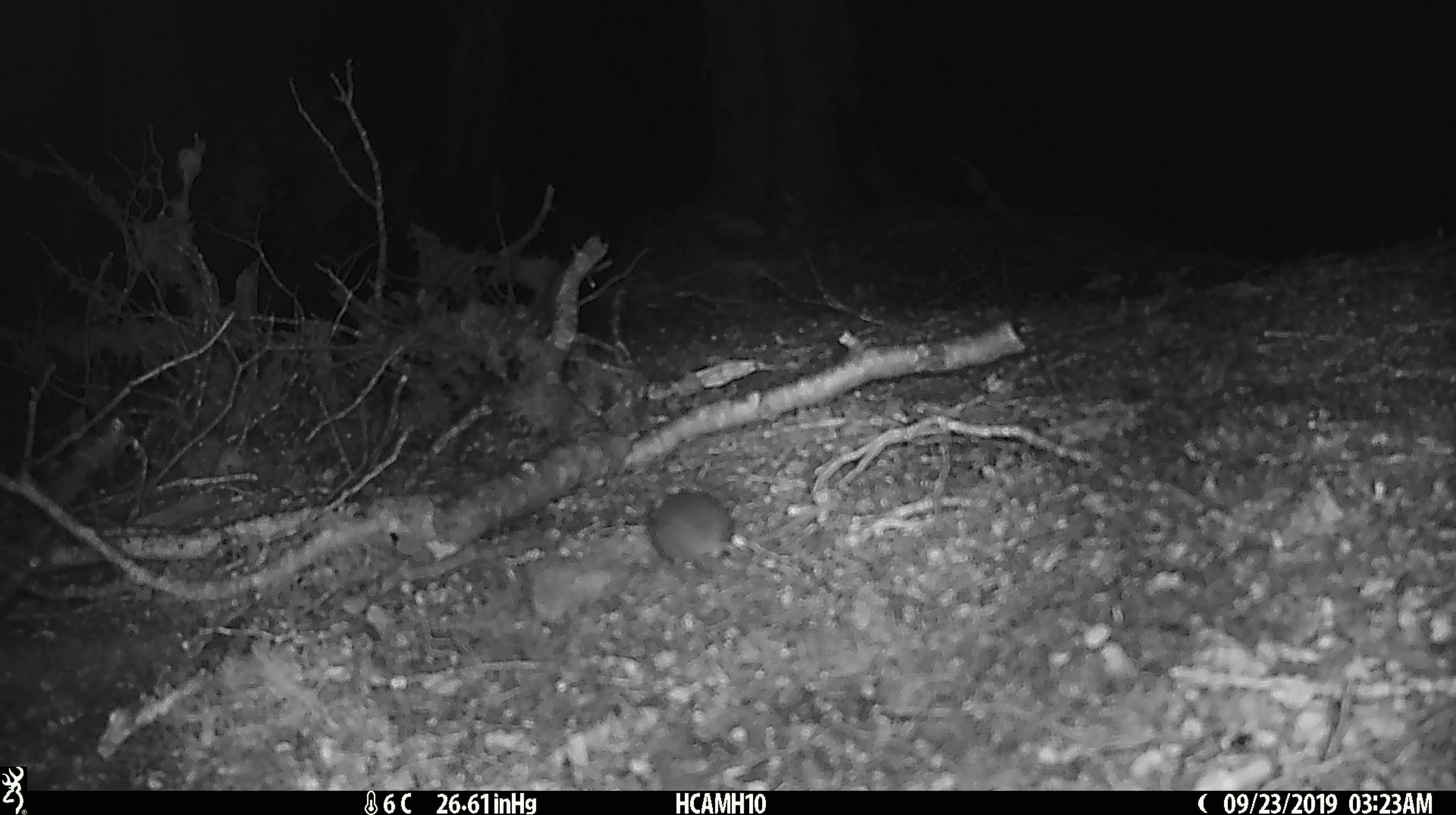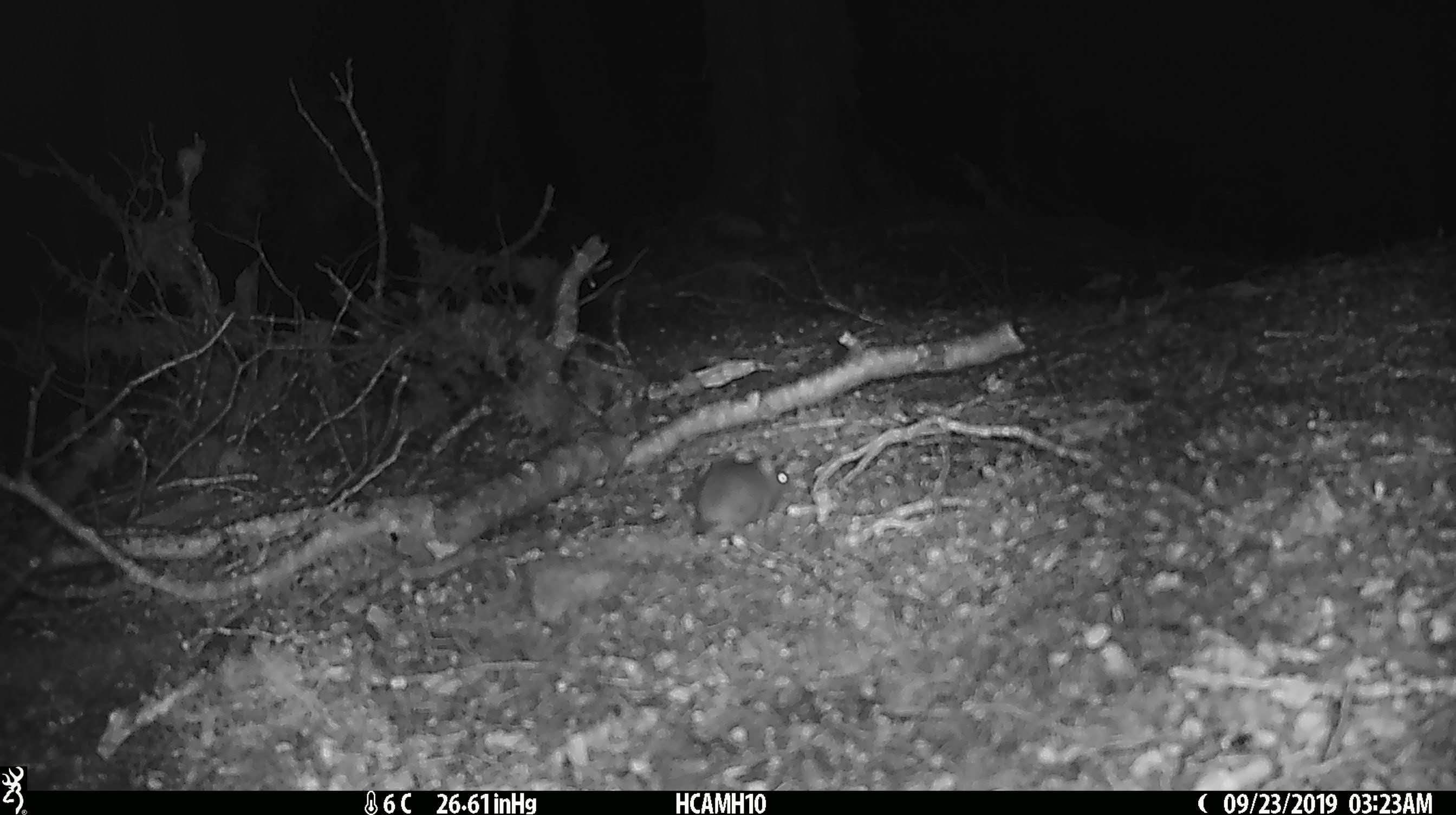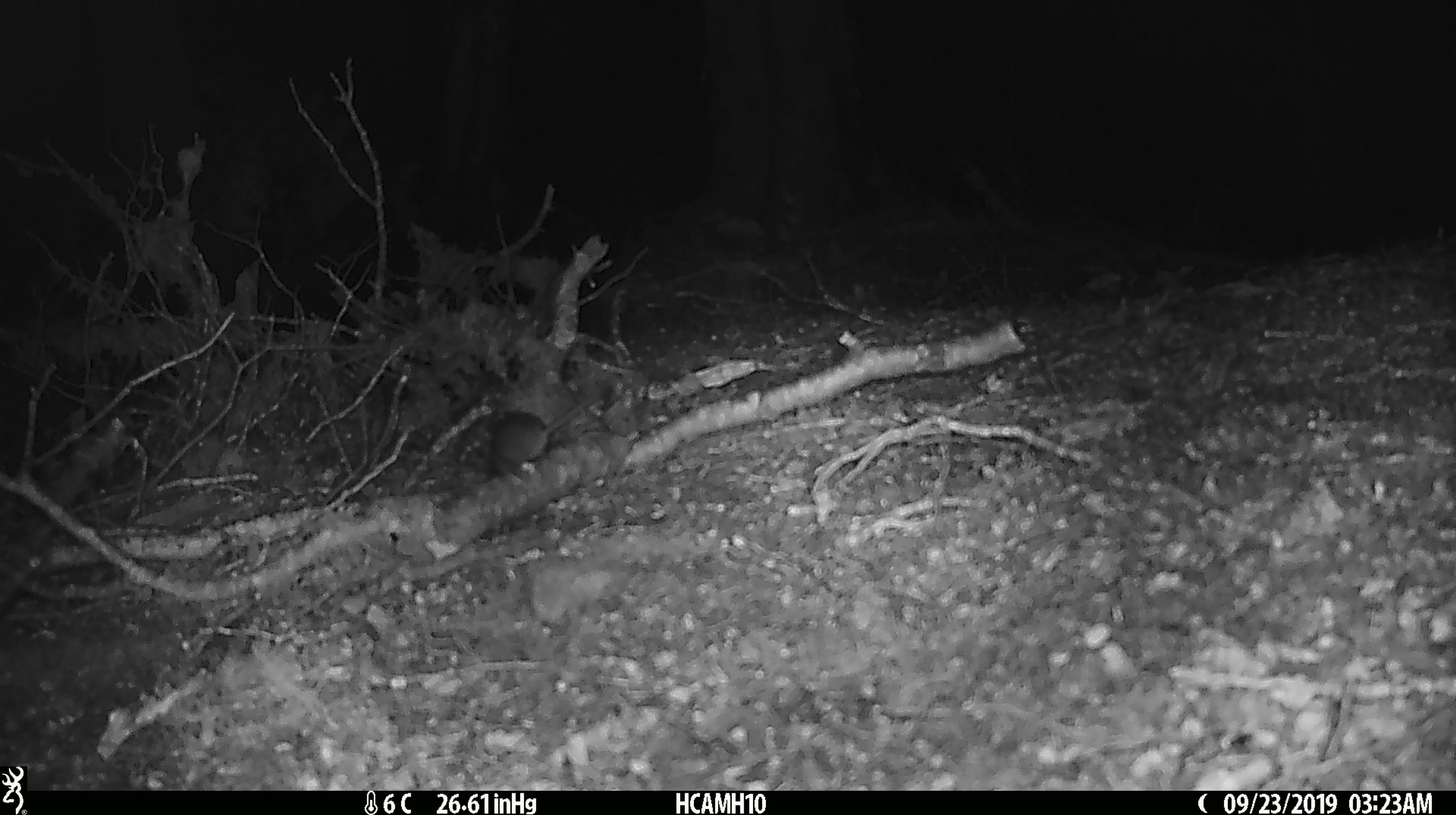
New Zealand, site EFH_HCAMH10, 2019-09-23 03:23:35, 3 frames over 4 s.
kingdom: Animalia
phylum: Chordata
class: Mammalia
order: Rodentia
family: Muridae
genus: Mus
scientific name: Mus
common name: mouse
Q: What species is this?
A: Mouse (Mus).